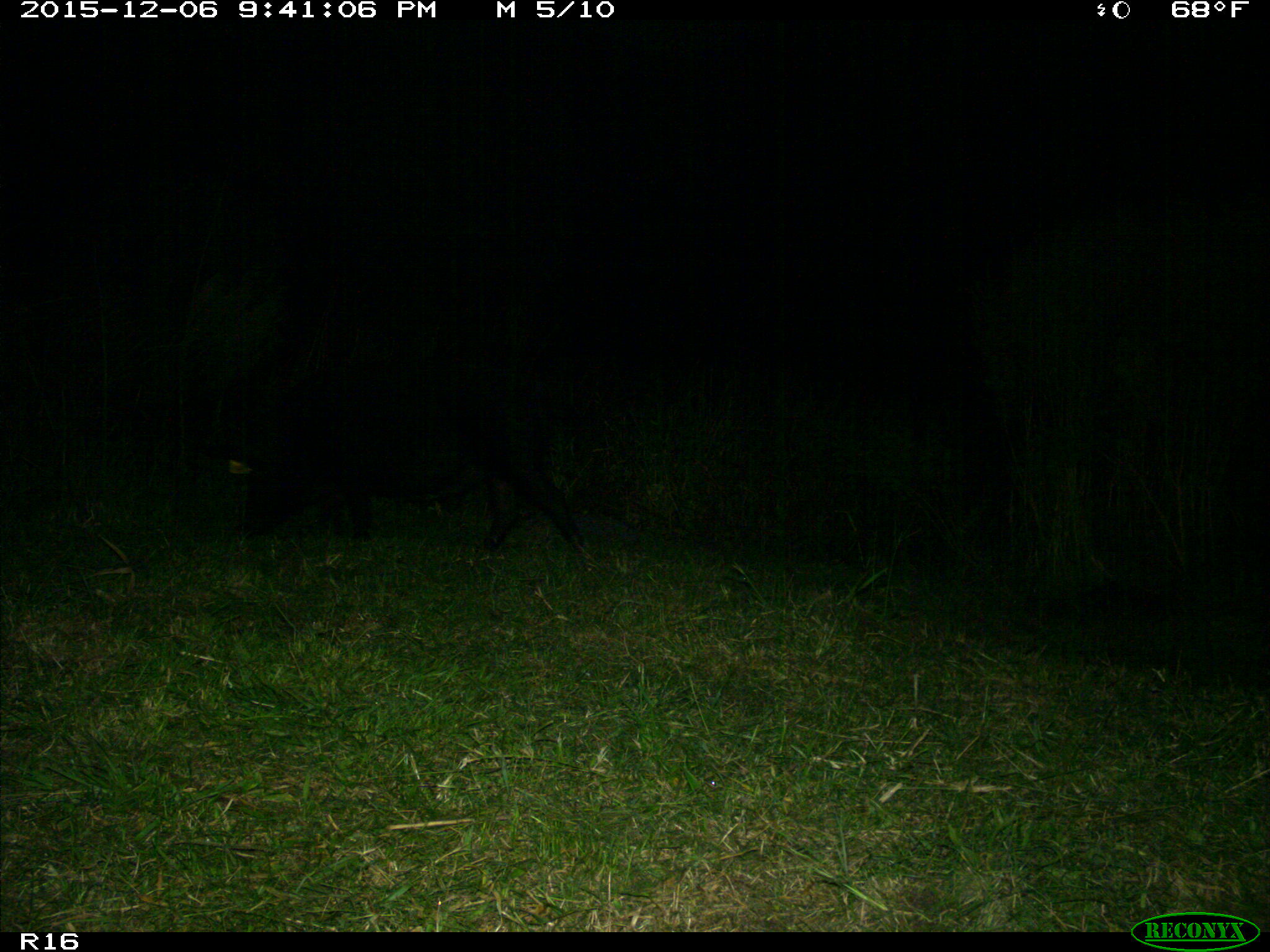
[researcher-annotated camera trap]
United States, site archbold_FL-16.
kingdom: Animalia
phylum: Chordata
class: Mammalia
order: Artiodactyla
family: Suidae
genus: Sus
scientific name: Sus scrofa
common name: wild boar